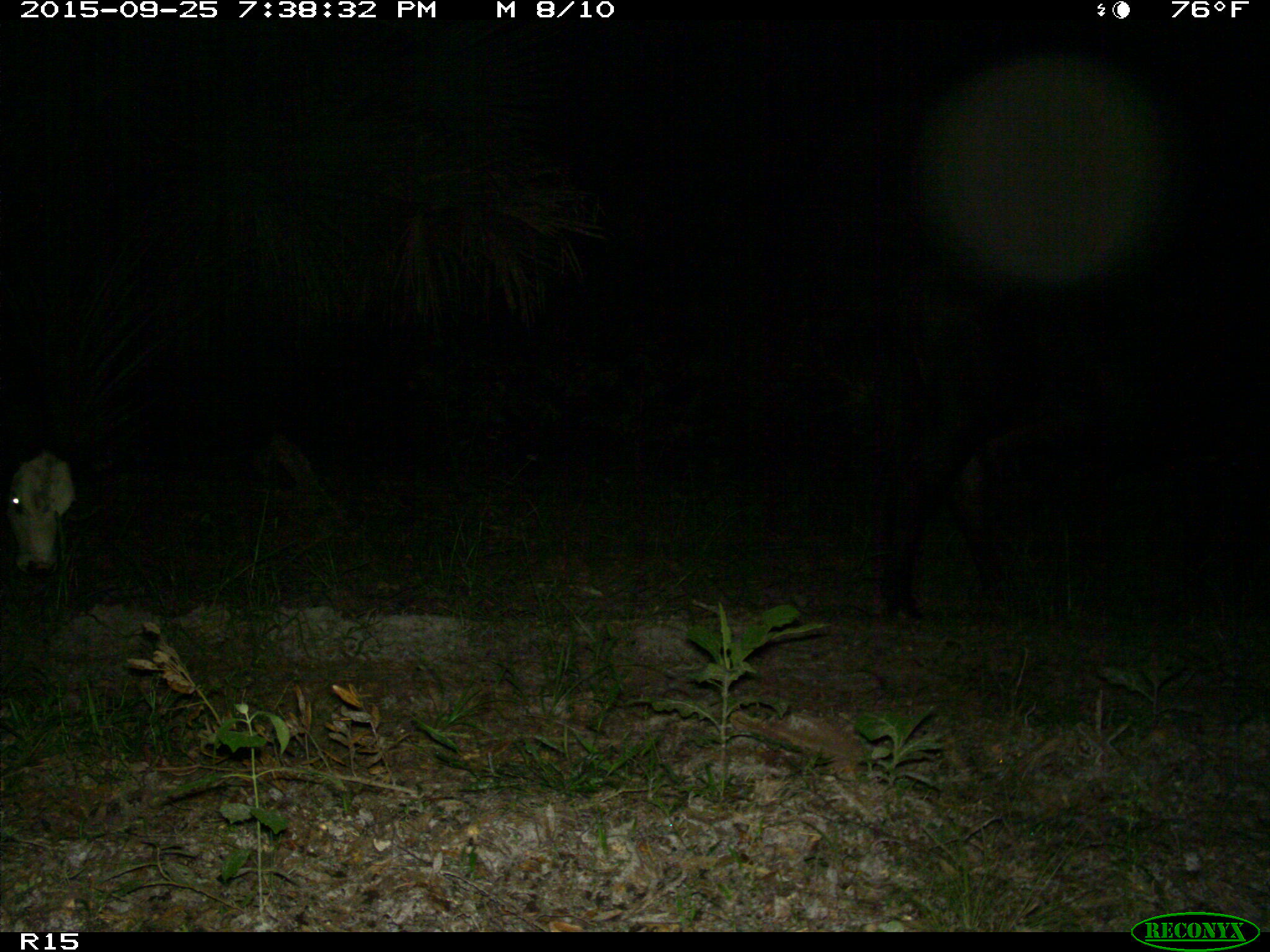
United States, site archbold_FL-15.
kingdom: Animalia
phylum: Chordata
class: Mammalia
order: Artiodactyla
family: Bovidae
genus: Bos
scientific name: Bos taurus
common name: domestic cow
Bos taurus (domestic cow).